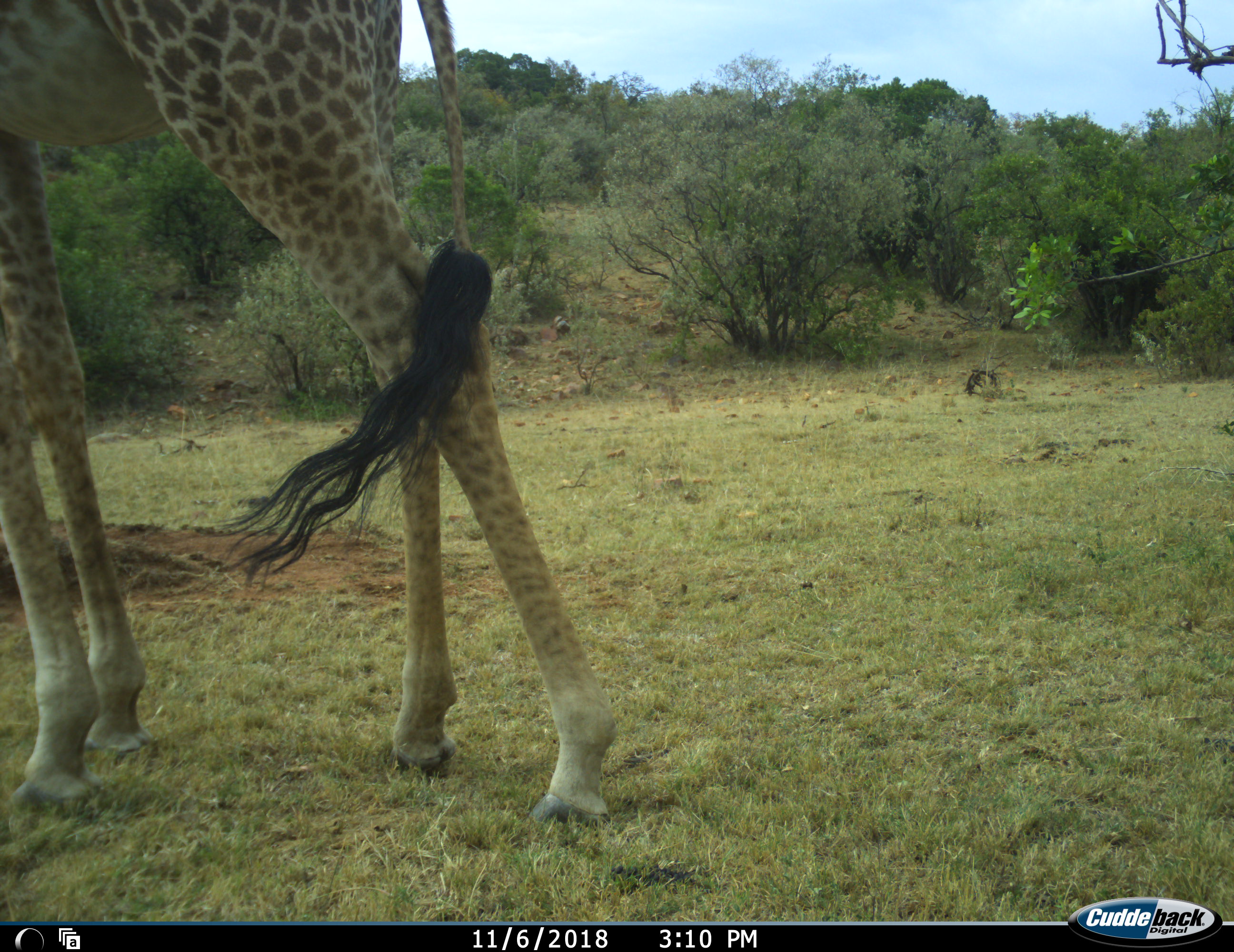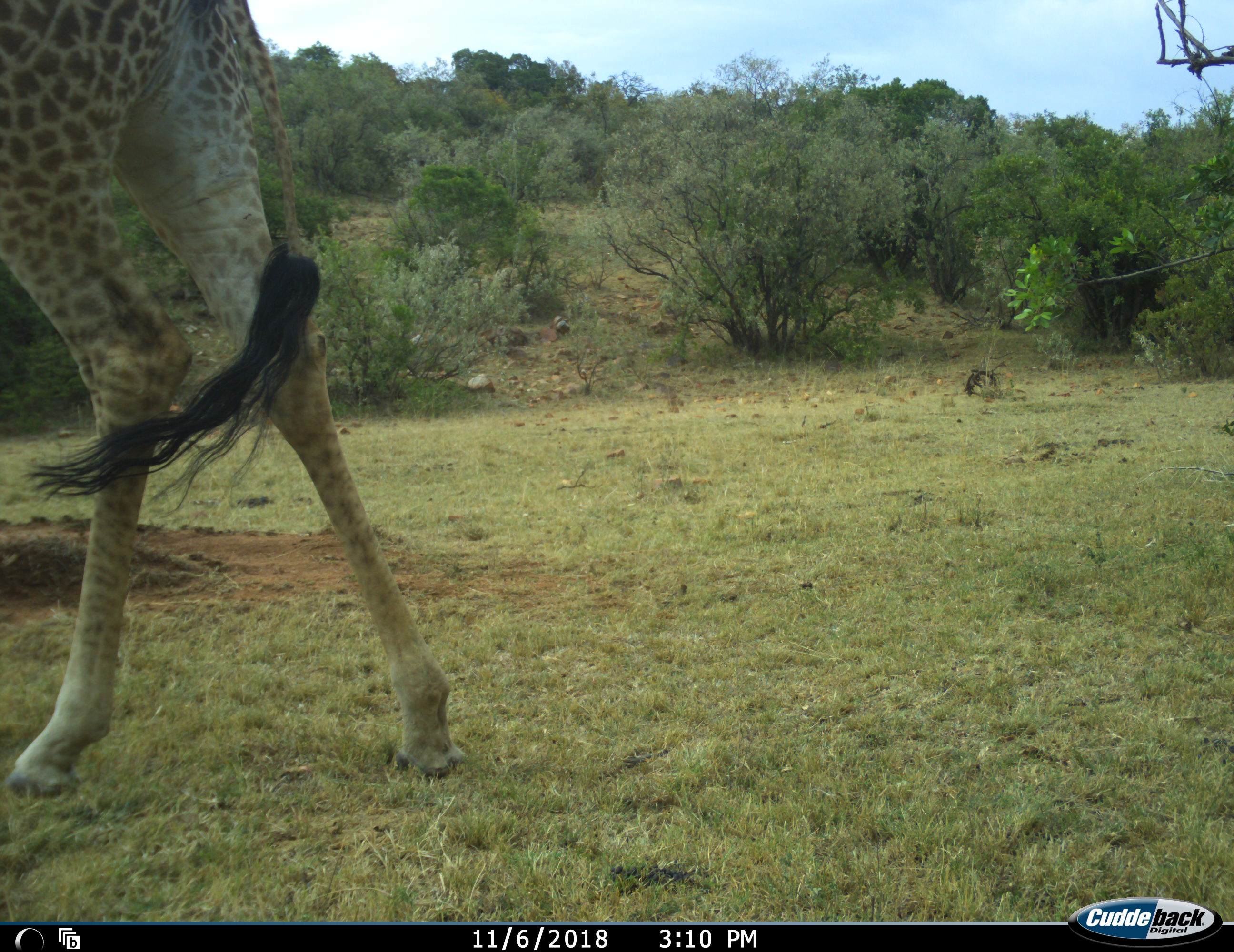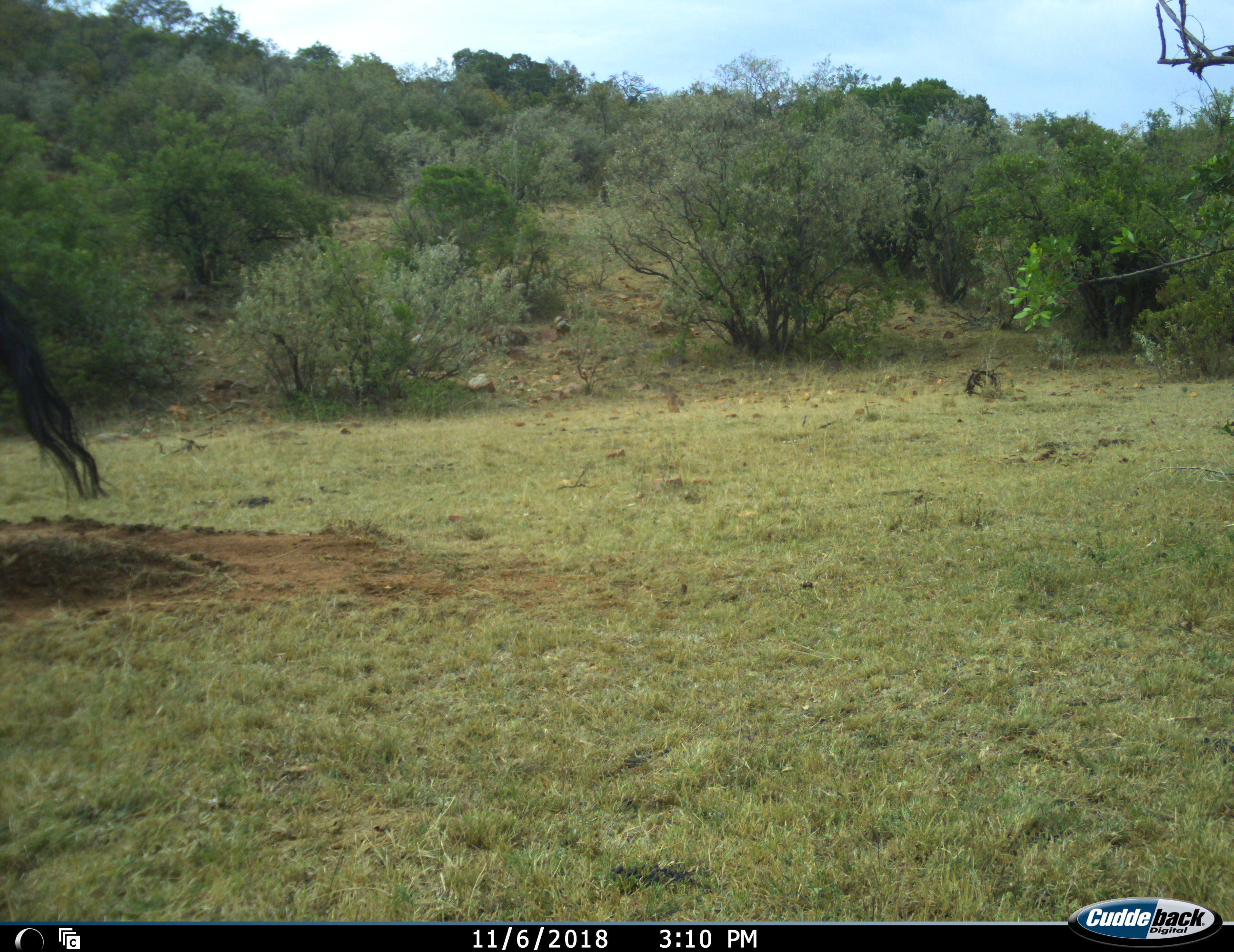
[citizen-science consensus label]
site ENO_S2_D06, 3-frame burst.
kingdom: Animalia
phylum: Chordata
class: Mammalia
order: Artiodactyla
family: Giraffidae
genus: Giraffa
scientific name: Giraffa camelopardalis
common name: giraffe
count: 1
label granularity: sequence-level